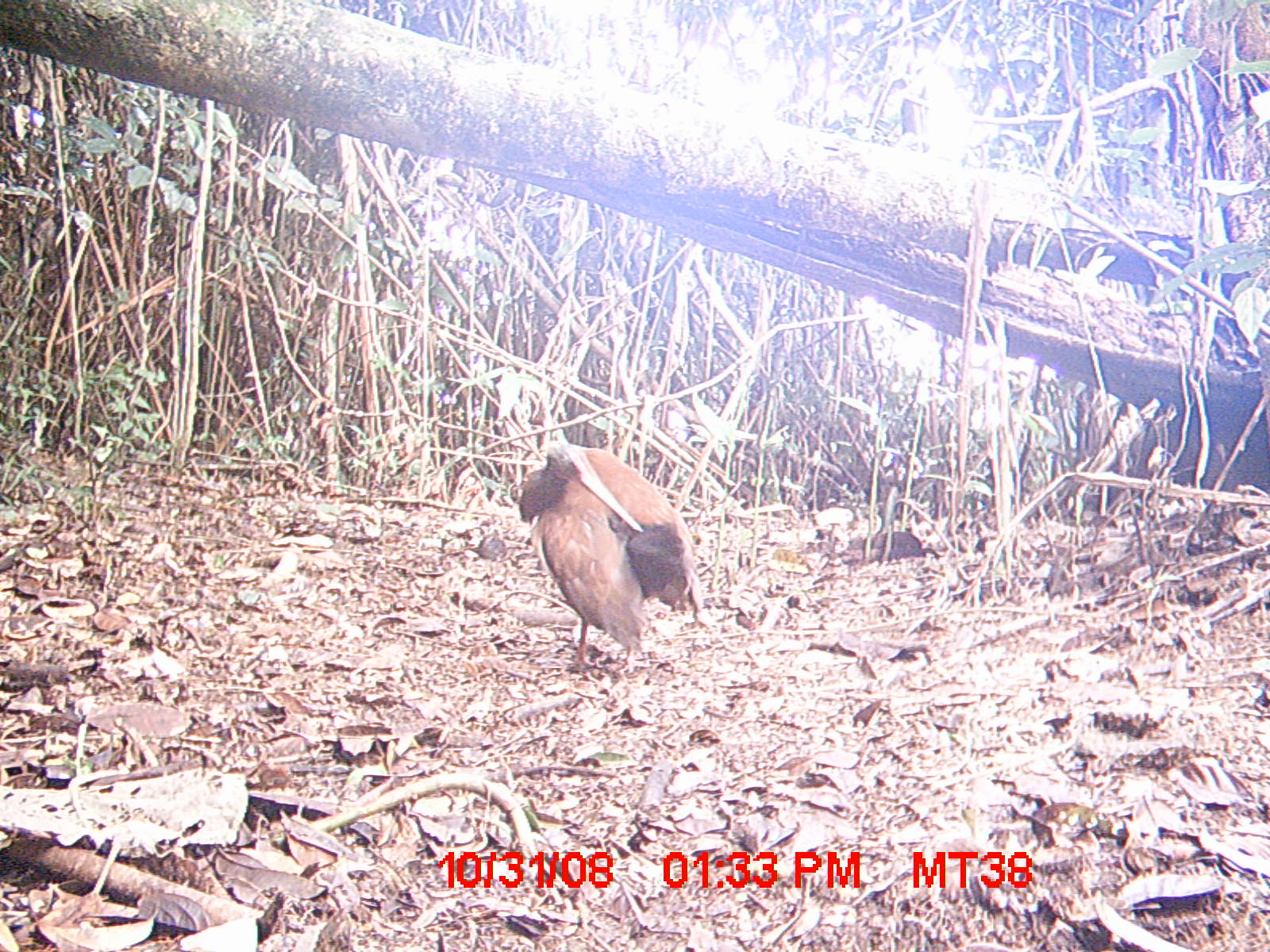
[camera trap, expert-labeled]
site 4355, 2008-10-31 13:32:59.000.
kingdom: Animalia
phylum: Chordata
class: Aves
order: Cuculiformes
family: Cuculidae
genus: Coua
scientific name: Coua serriana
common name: red-breasted coua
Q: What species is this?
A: Coua serriana (red-breasted coua).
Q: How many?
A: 2.